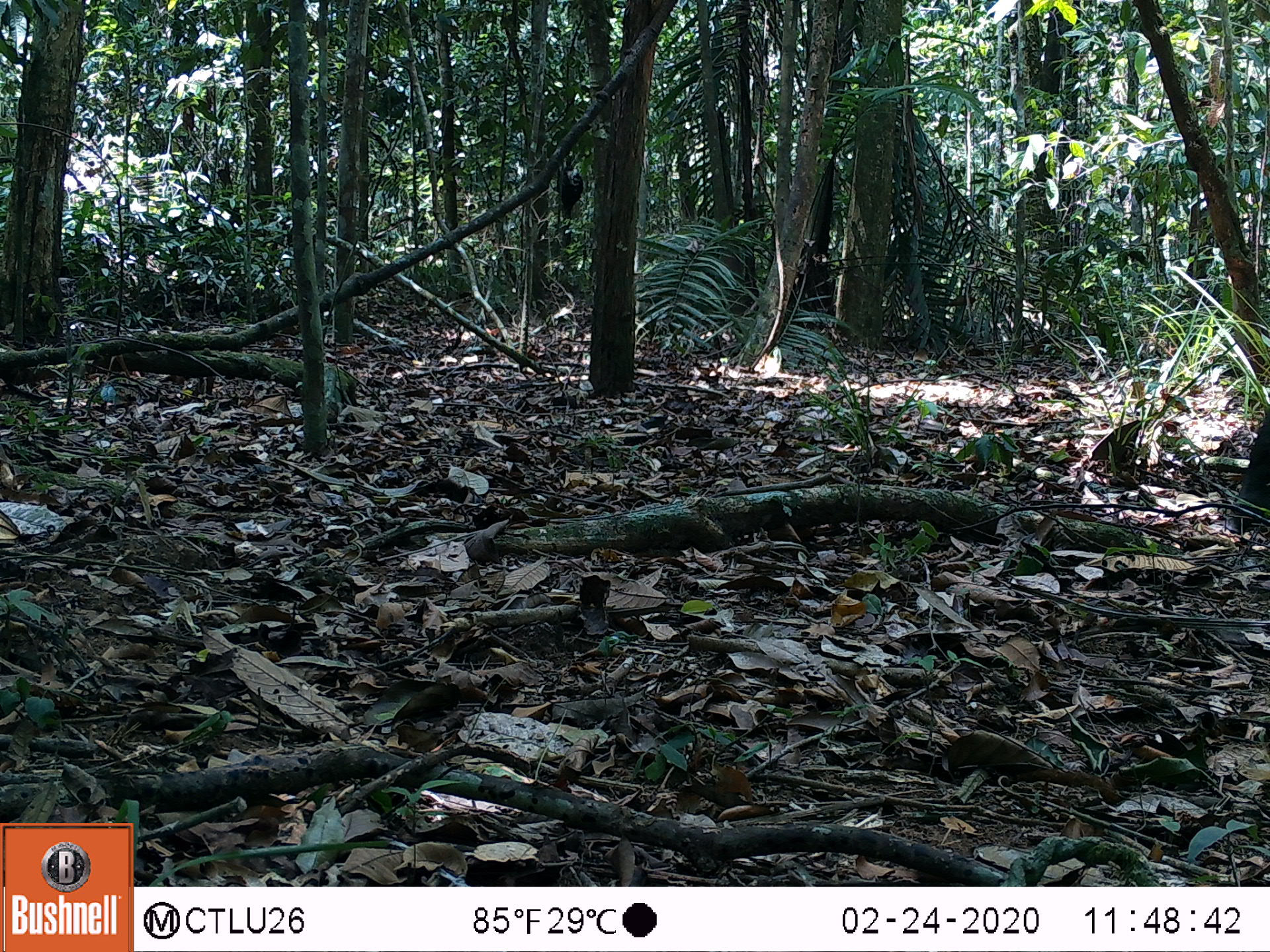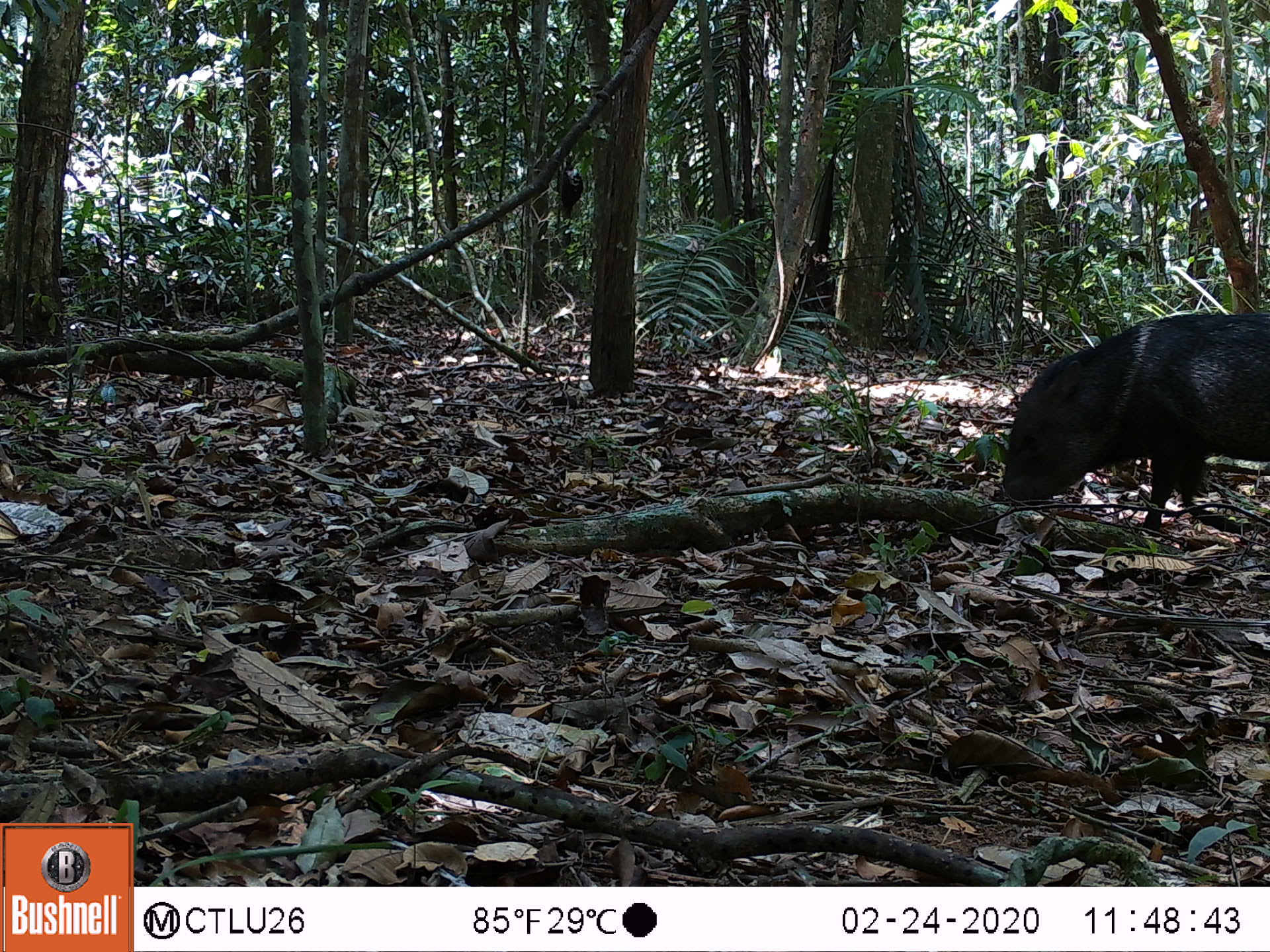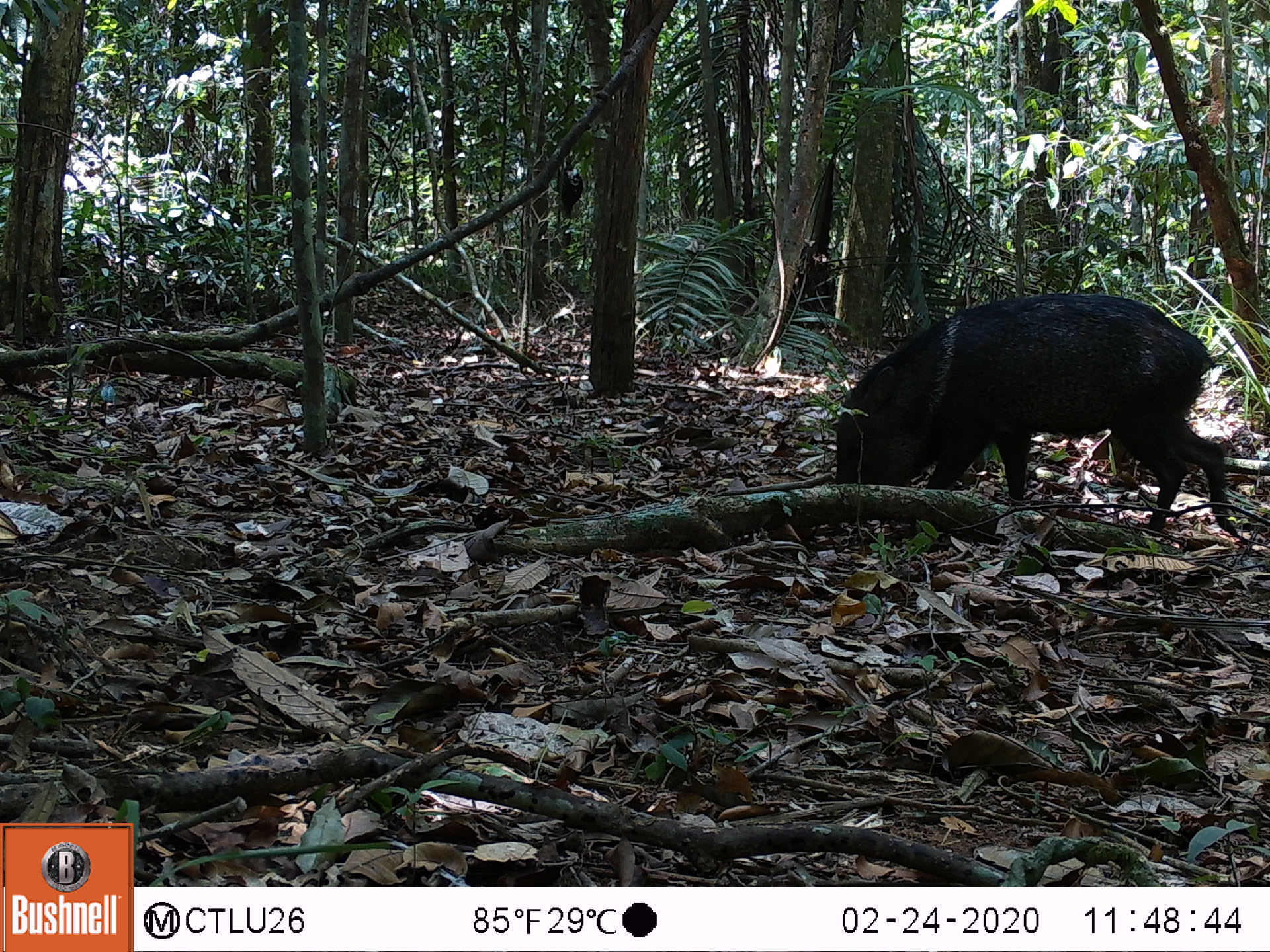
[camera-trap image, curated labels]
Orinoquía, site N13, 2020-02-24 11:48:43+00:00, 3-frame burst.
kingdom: Animalia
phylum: Chordata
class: Mammalia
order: Artiodactyla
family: Tayassuidae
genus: Pecari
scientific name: Pecari tajacu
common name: collared peccary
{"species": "collared peccary (Pecari tajacu)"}